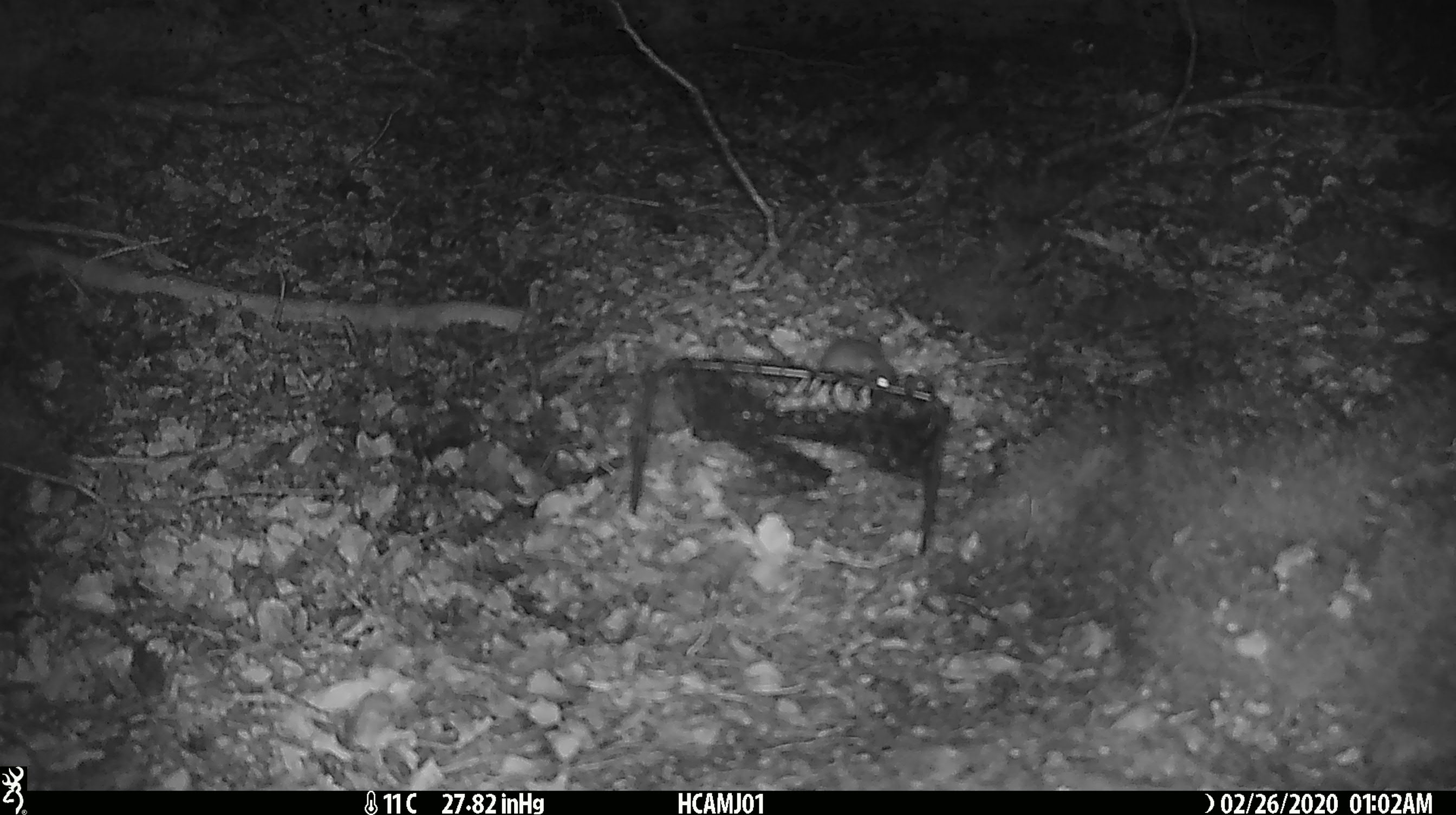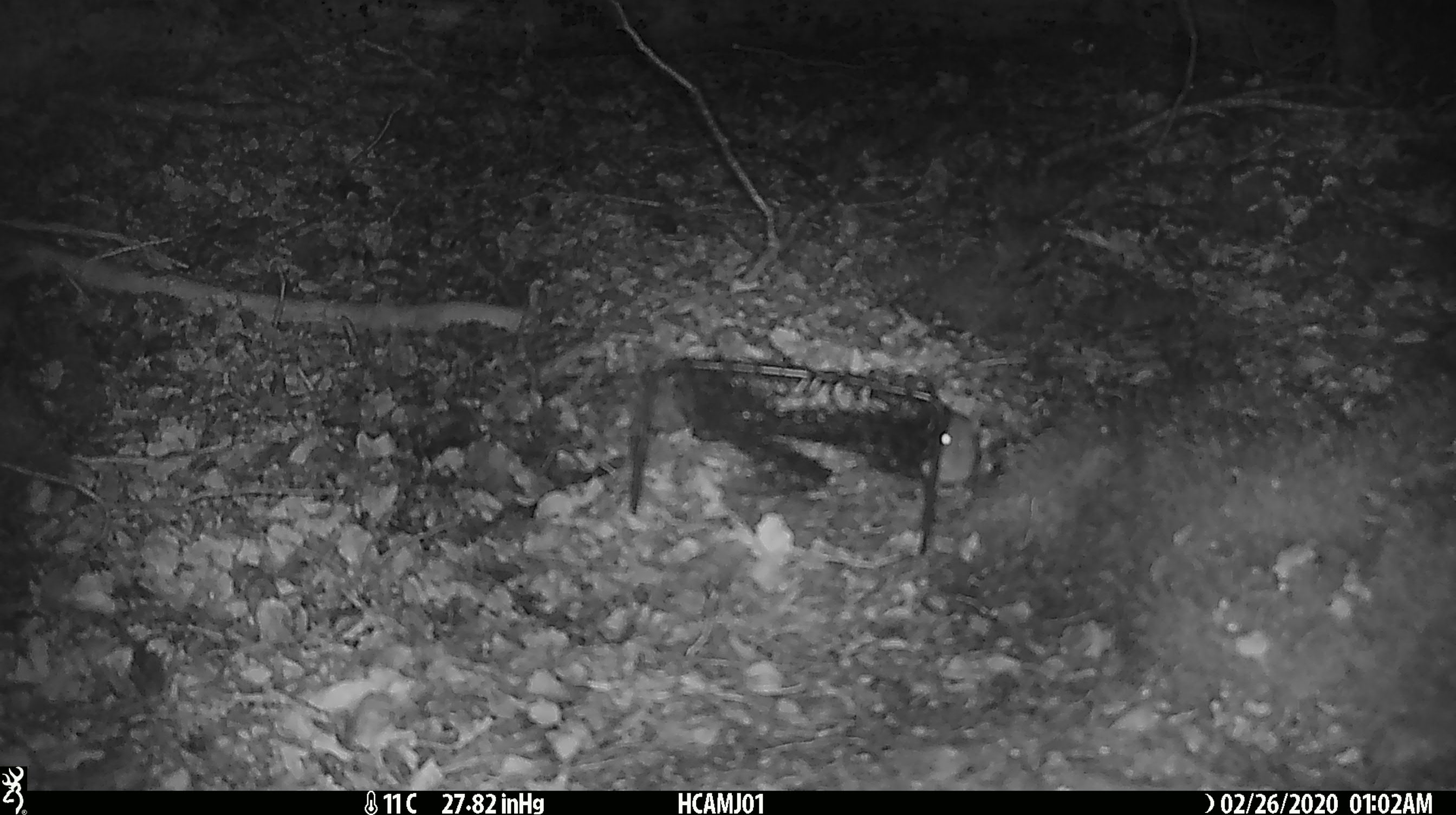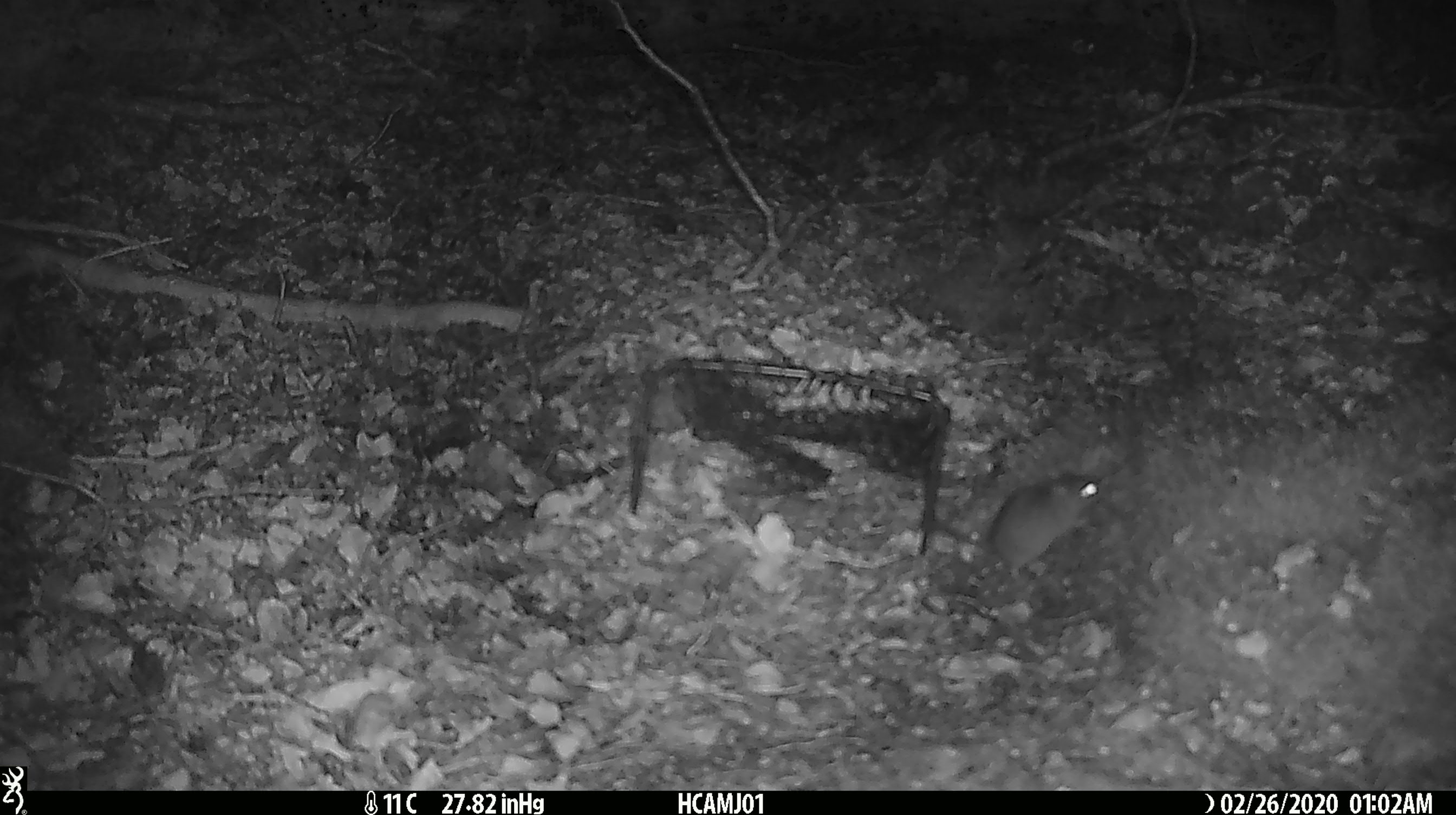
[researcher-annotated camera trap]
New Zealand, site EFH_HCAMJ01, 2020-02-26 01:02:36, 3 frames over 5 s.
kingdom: Animalia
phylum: Chordata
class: Mammalia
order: Rodentia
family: Muridae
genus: Mus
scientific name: Mus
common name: mouse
Mouse (Mus).